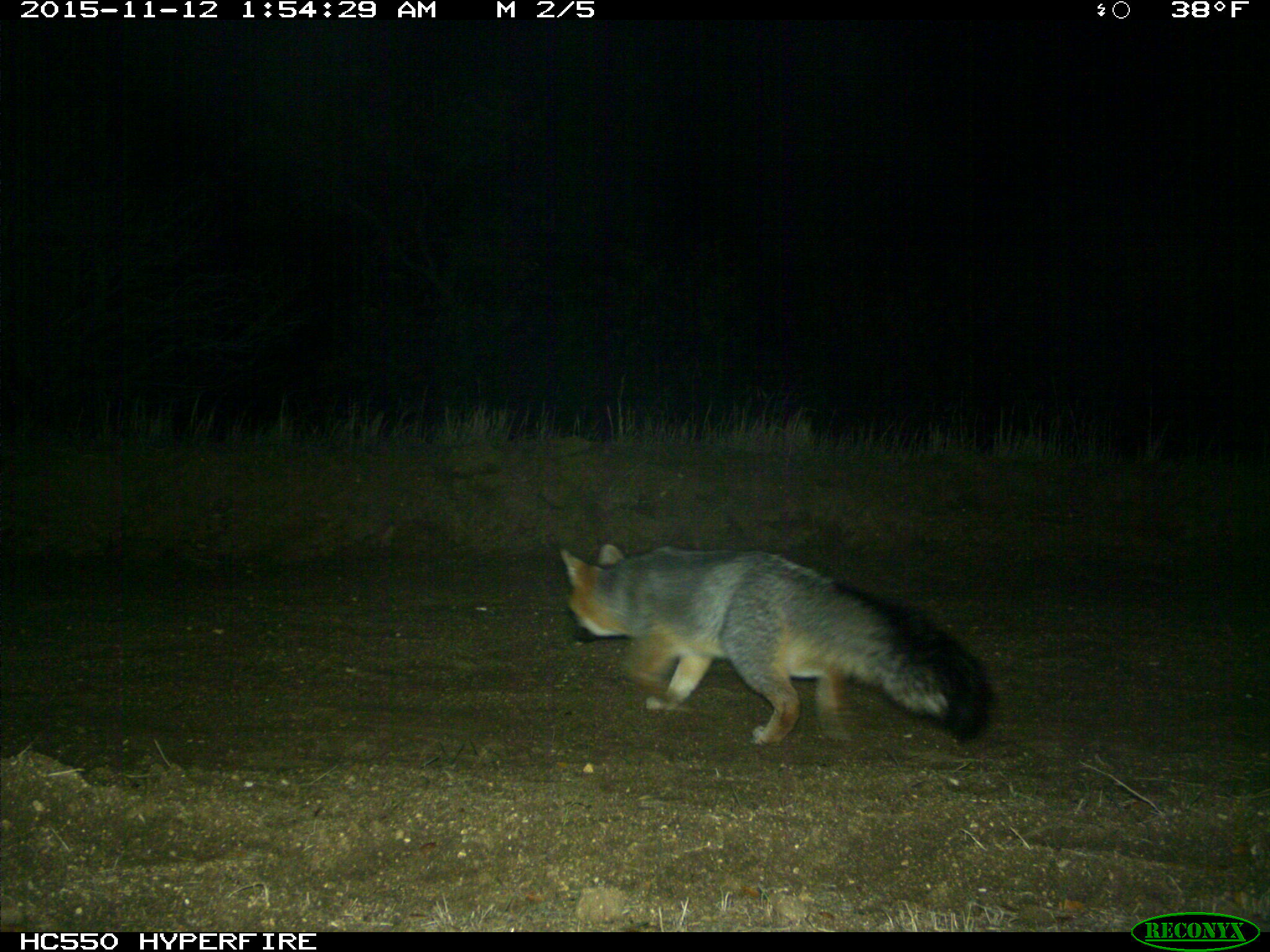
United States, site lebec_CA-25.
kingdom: Animalia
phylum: Chordata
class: Mammalia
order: Carnivora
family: Canidae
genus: Urocyon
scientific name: Urocyon cinereoargenteus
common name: gray fox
Urocyon cinereoargenteus (gray fox).